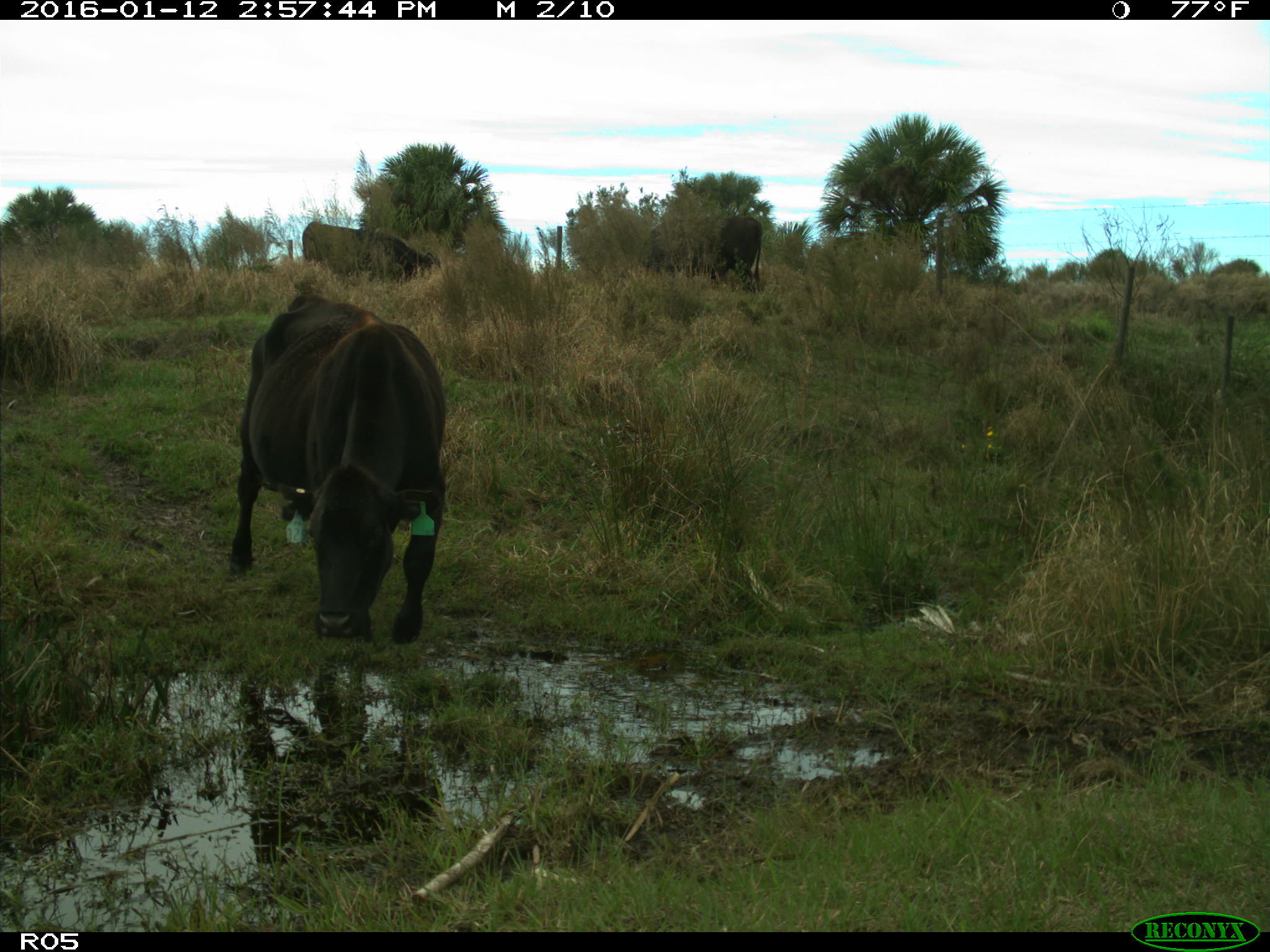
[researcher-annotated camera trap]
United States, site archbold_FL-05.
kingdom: Animalia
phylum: Chordata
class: Mammalia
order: Artiodactyla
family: Bovidae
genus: Bos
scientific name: Bos taurus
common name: domestic cow